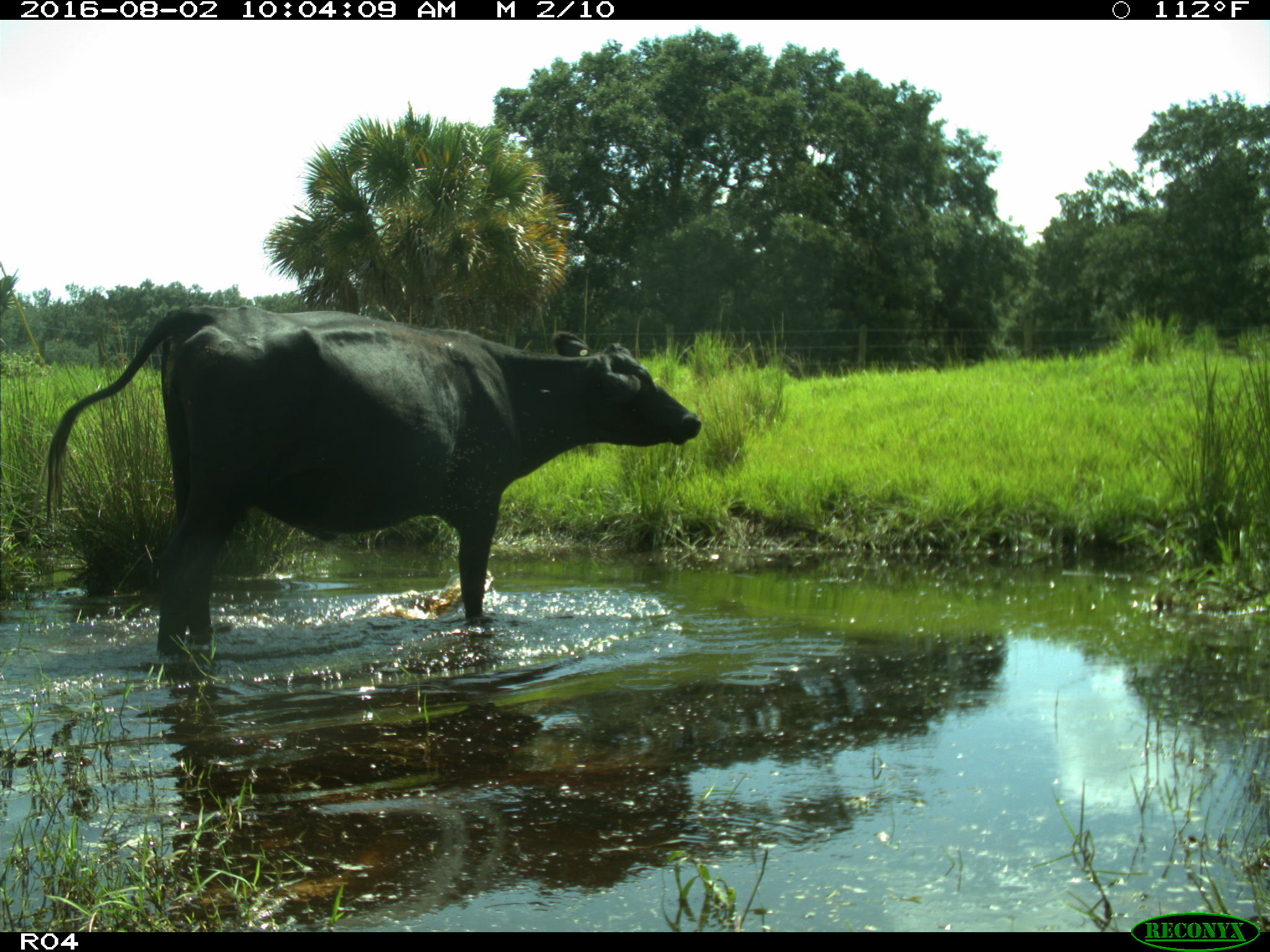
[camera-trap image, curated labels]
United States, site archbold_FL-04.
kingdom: Animalia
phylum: Chordata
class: Mammalia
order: Artiodactyla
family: Bovidae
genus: Bos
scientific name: Bos taurus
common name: domestic cow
Bos taurus (domestic cow).